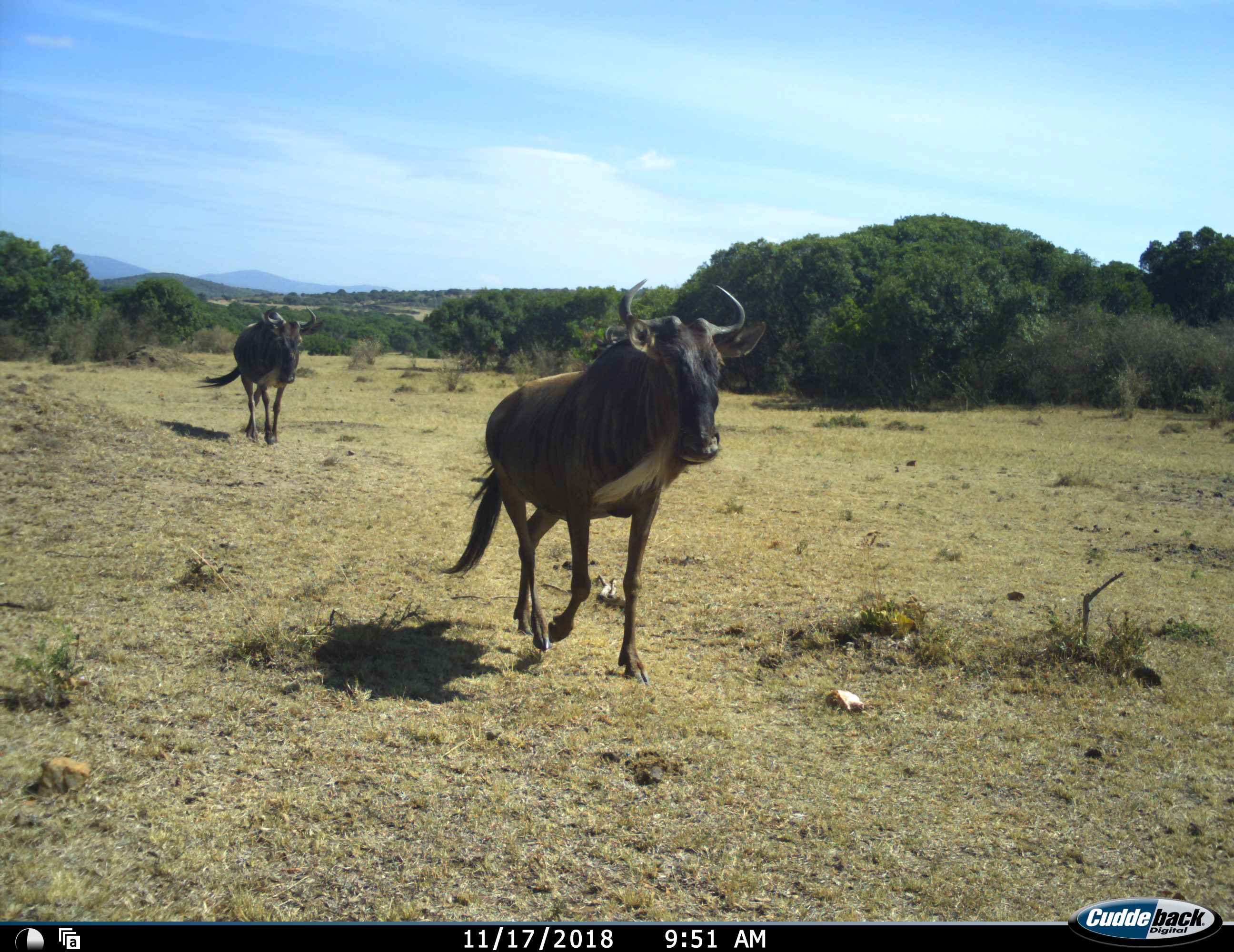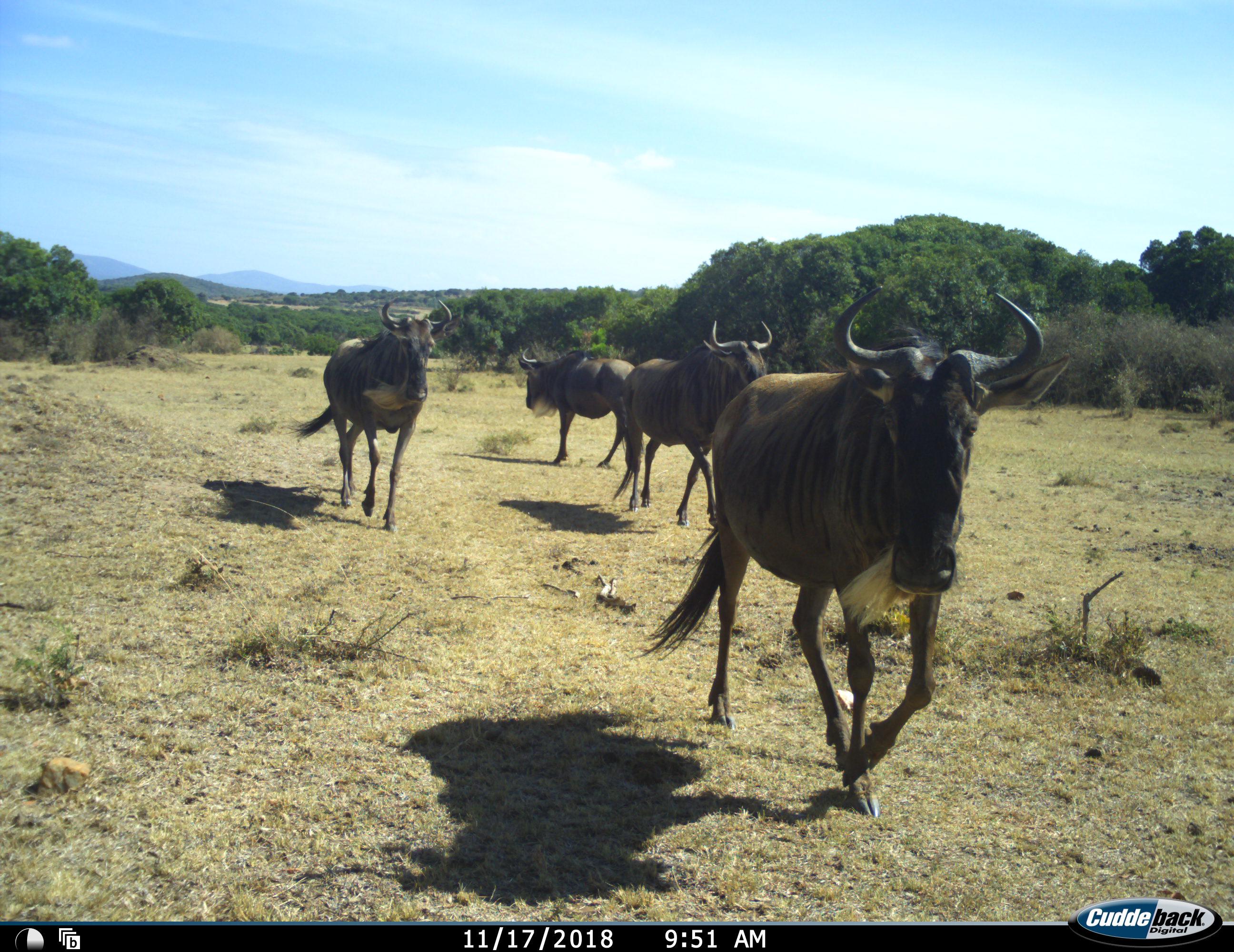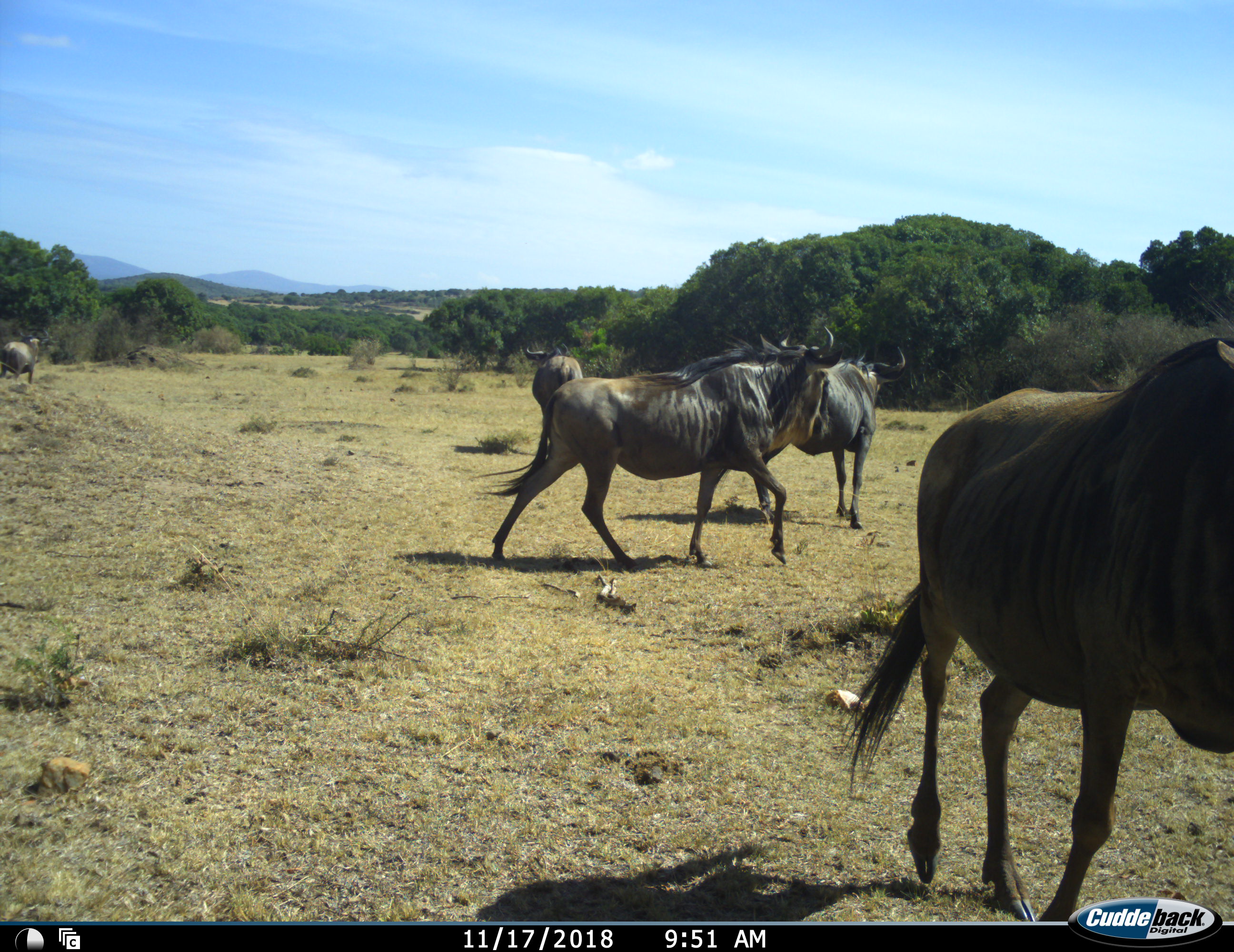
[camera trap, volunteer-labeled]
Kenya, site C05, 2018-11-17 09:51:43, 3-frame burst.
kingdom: Animalia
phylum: Chordata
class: Mammalia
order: Artiodactyla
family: Bovidae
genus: Connochaetes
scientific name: Connochaetes taurinus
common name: common wildebeest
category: wildebeest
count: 5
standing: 0%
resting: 0%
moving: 100%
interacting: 0%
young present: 0%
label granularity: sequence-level